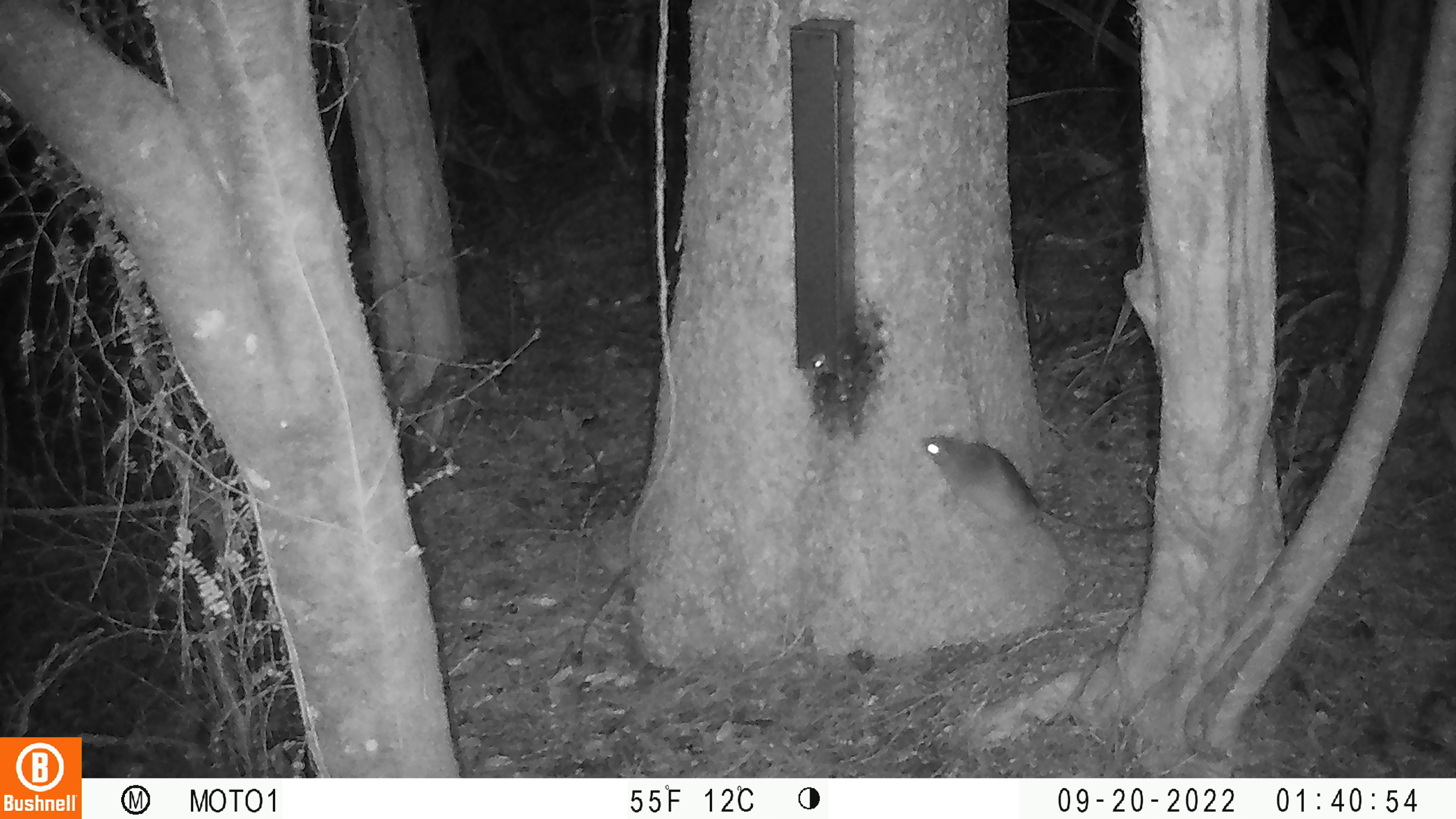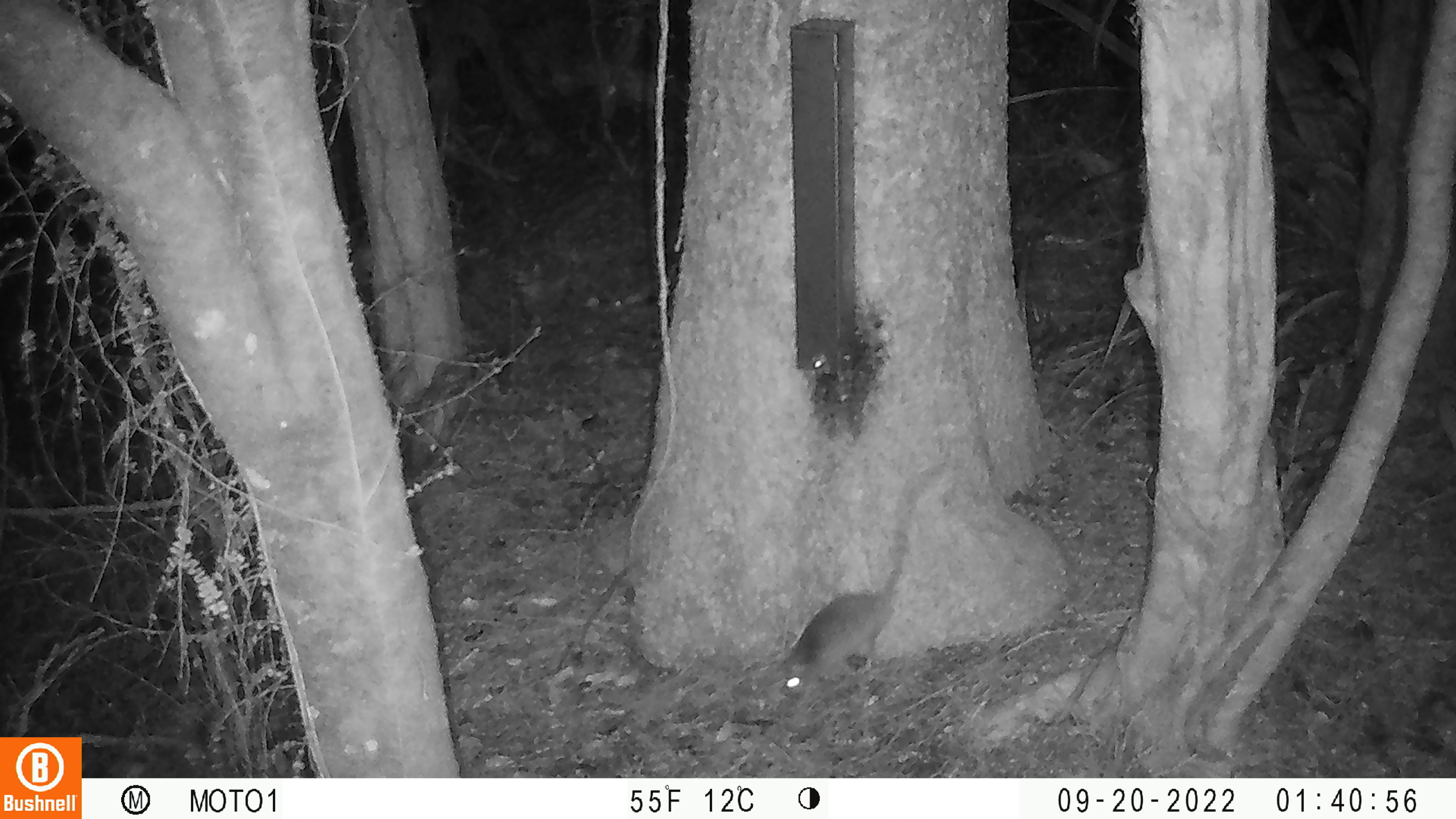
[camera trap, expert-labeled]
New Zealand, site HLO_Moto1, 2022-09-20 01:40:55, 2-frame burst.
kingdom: Animalia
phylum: Chordata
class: Mammalia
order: Rodentia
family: Muridae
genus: Rattus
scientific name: Rattus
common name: rat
Rat (Rattus).